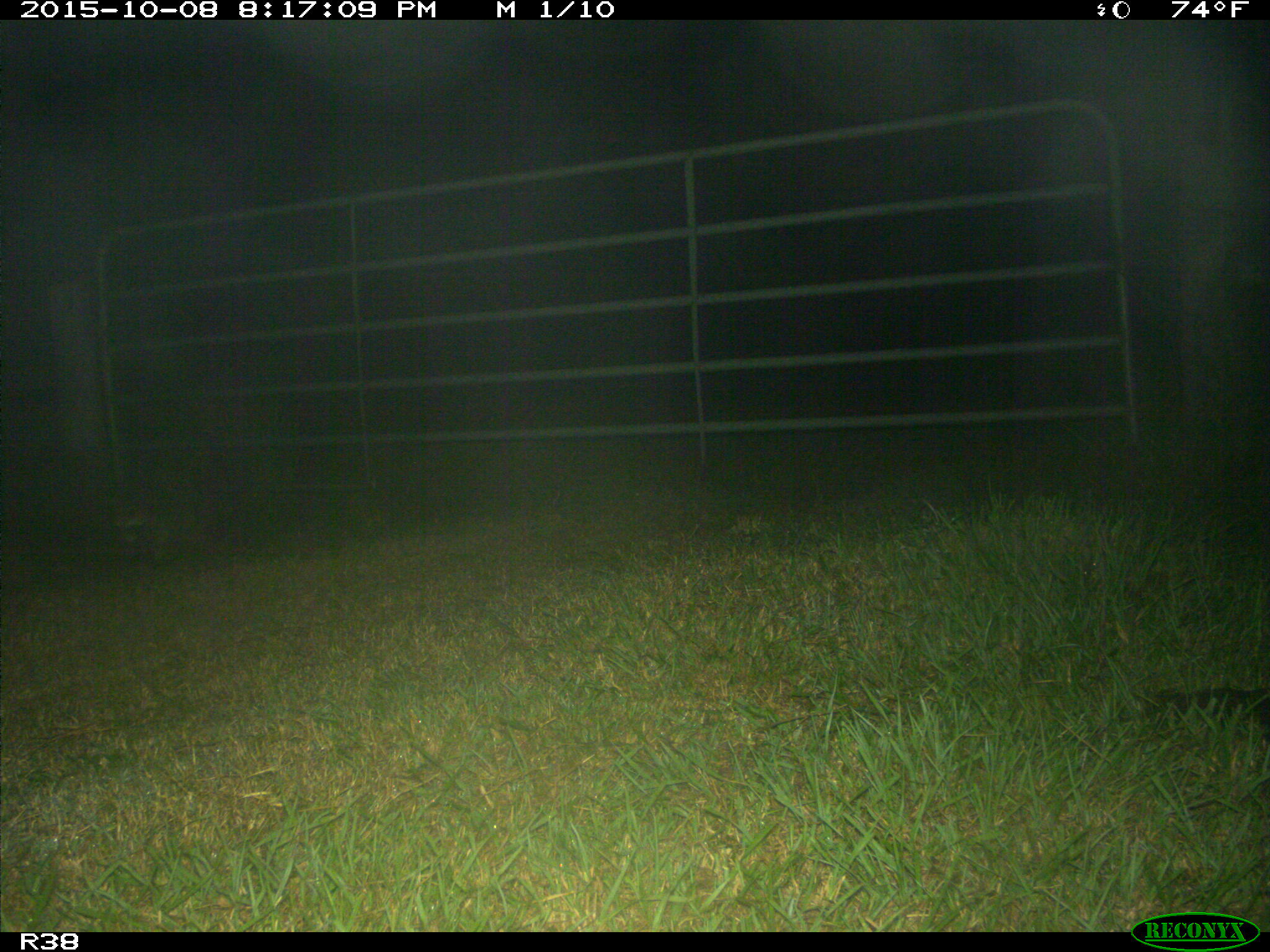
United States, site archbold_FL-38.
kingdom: Animalia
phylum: Chordata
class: Mammalia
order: Carnivora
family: Procyonidae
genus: Procyon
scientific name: Procyon lotor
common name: common raccoon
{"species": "Procyon lotor (common raccoon)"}